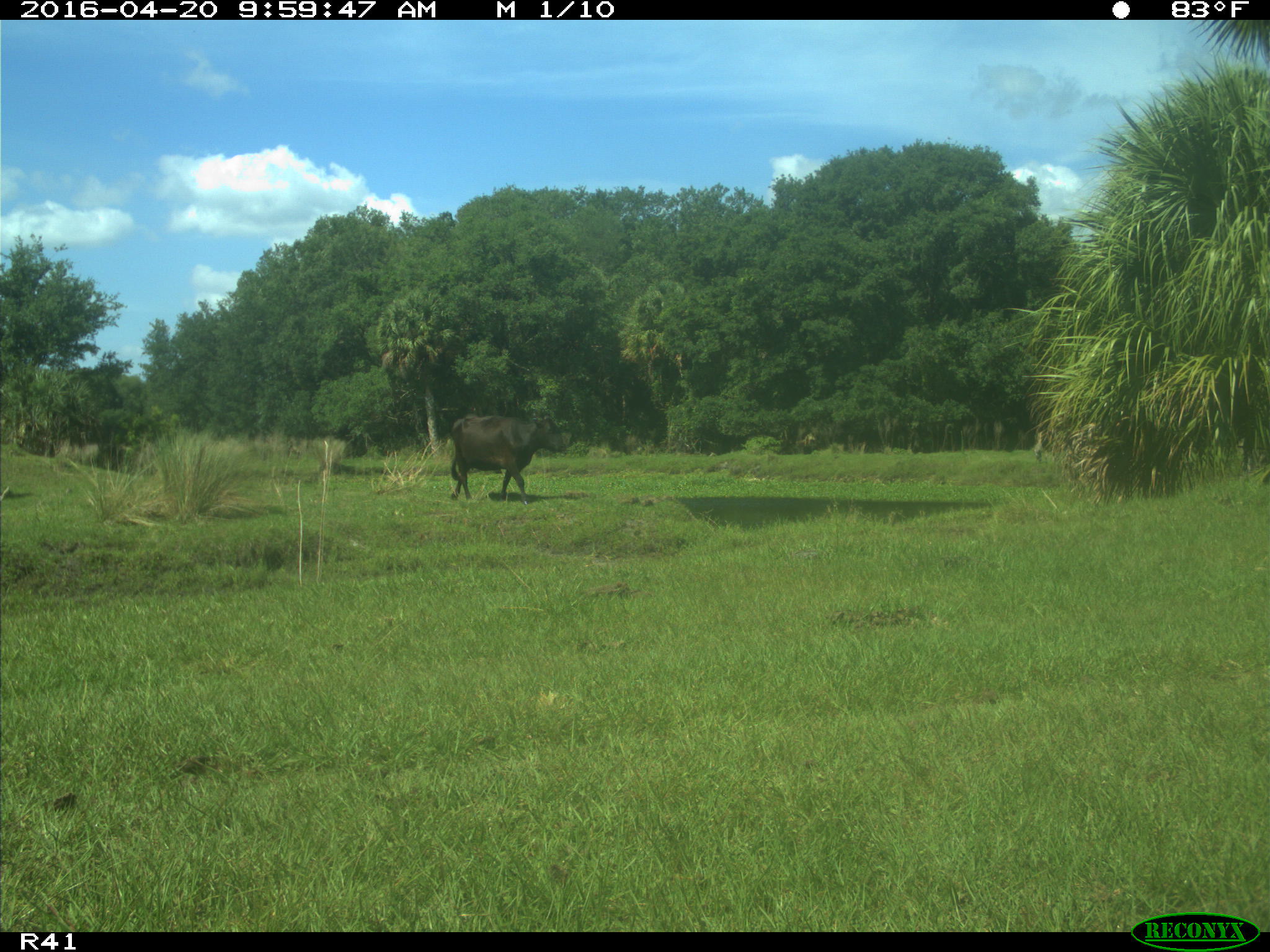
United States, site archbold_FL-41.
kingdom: Animalia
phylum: Chordata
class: Mammalia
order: Artiodactyla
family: Bovidae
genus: Bos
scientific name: Bos taurus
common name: domestic cow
Bos taurus (domestic cow).